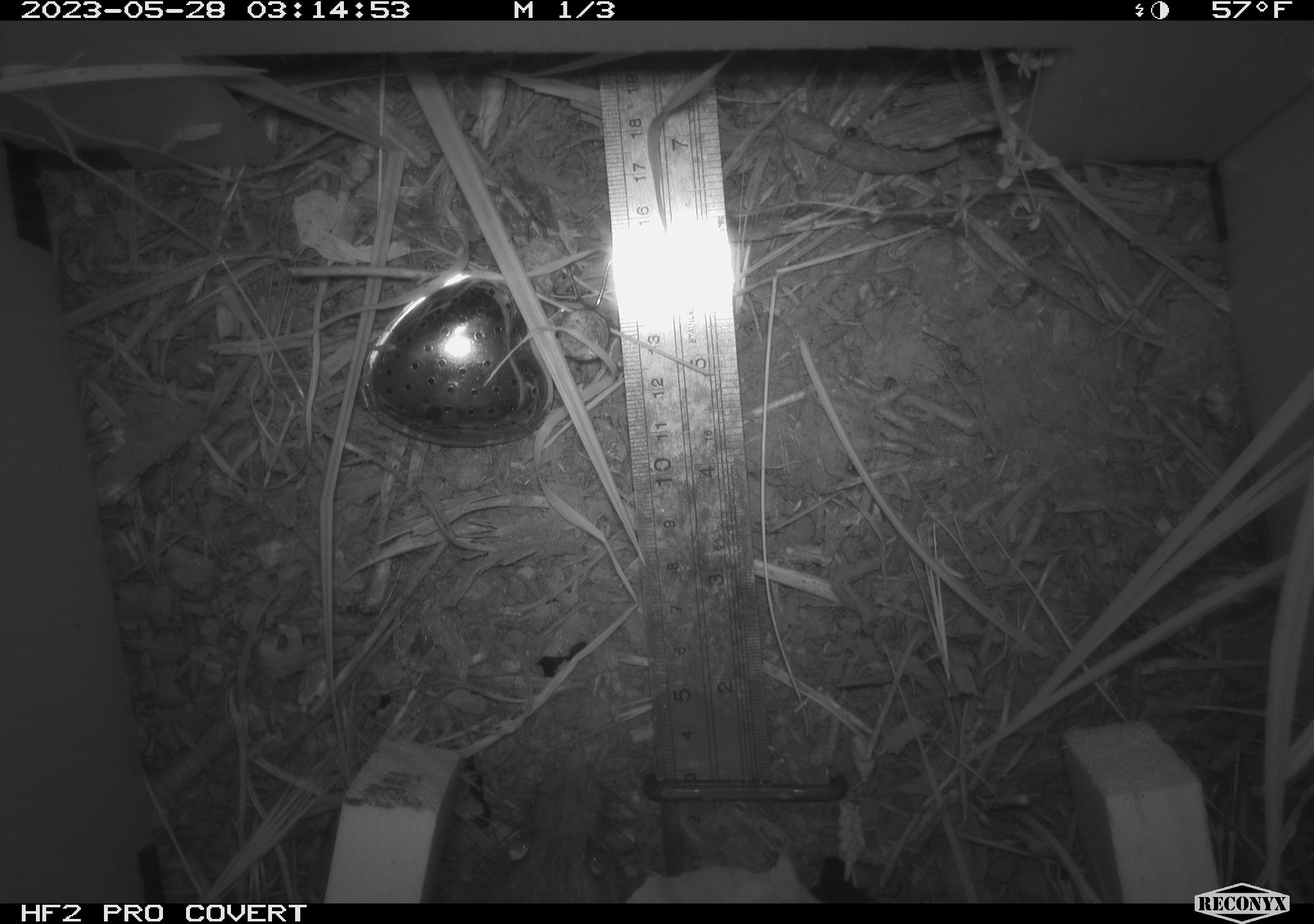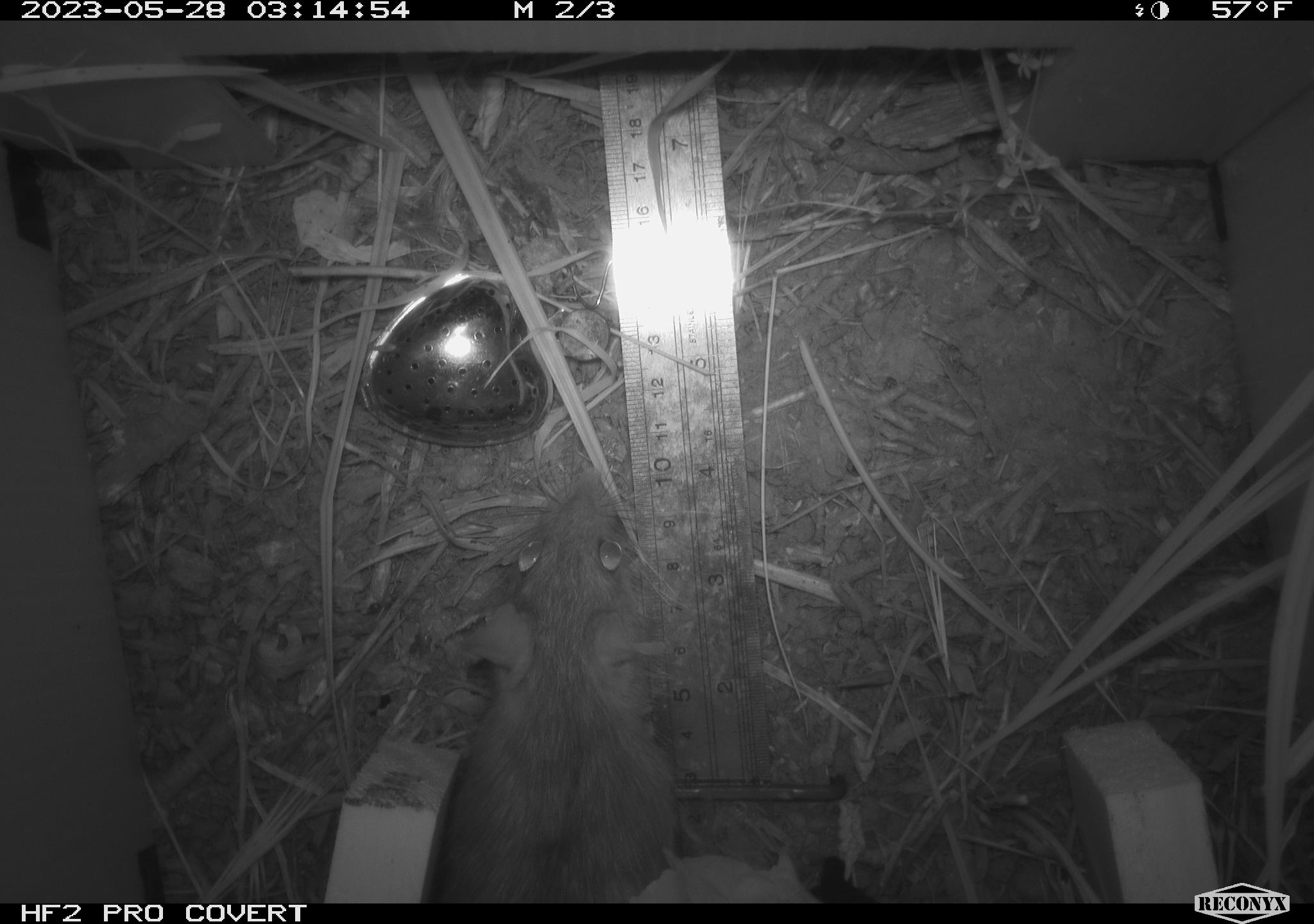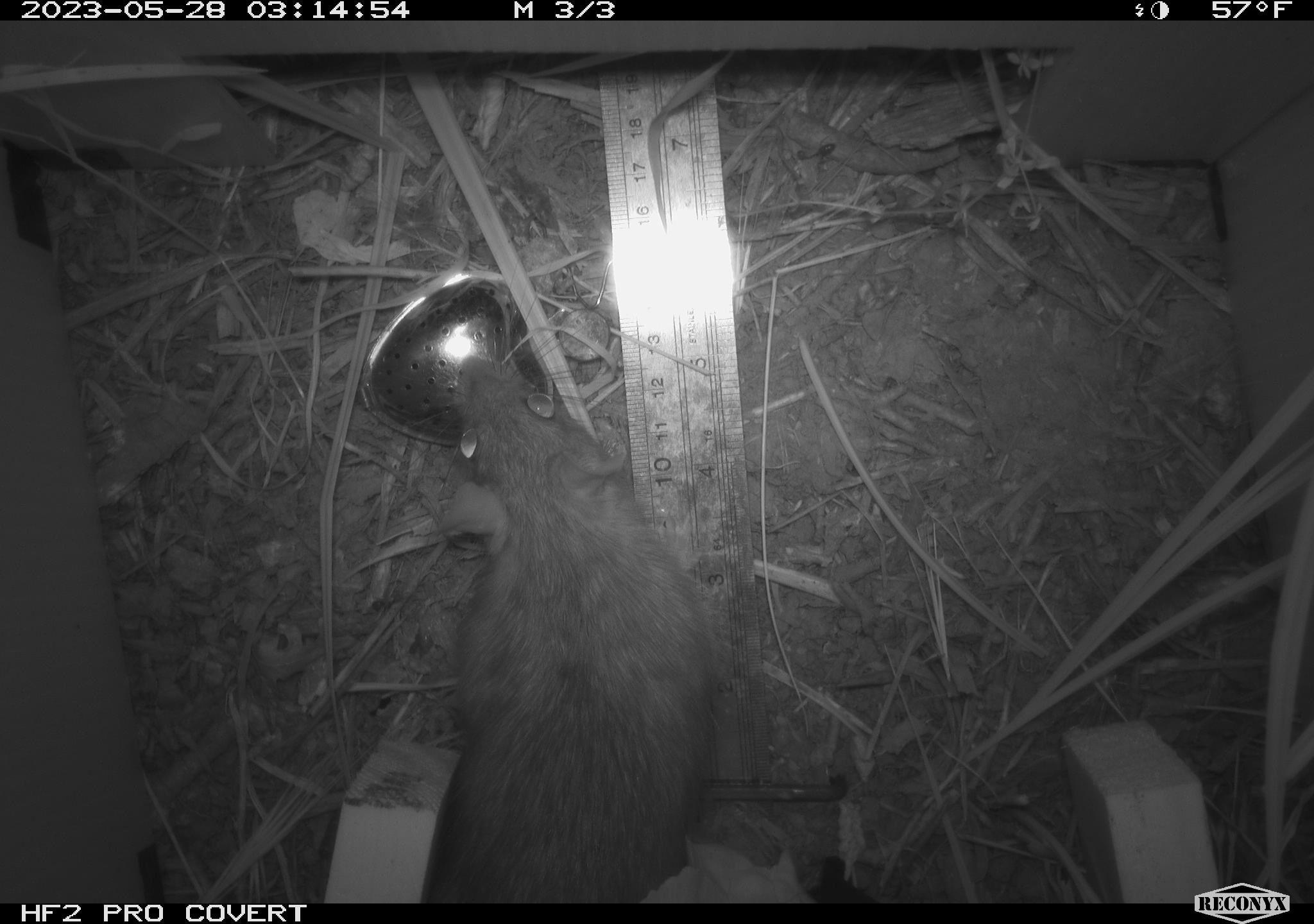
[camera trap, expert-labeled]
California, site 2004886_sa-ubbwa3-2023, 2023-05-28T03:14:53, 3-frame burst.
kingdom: Animalia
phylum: Chordata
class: Mammalia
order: Rodentia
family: Muridae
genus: Rattus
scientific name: Rattus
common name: rat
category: rattus species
Rattus species (rat) (Rattus).